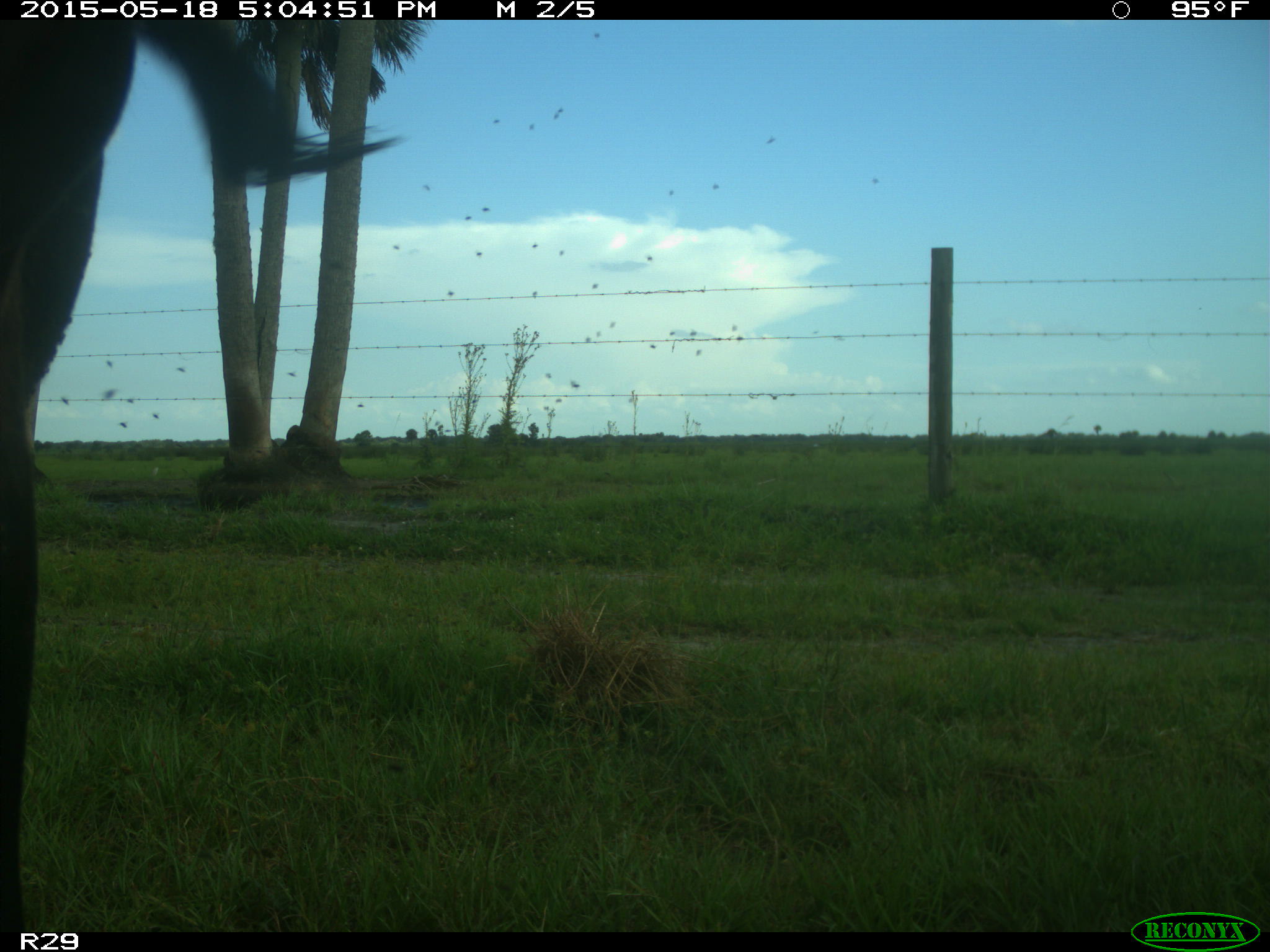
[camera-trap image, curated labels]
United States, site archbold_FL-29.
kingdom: Animalia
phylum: Chordata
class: Mammalia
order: Artiodactyla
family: Bovidae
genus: Bos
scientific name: Bos taurus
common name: domestic cow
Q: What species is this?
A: Bos taurus (domestic cow).